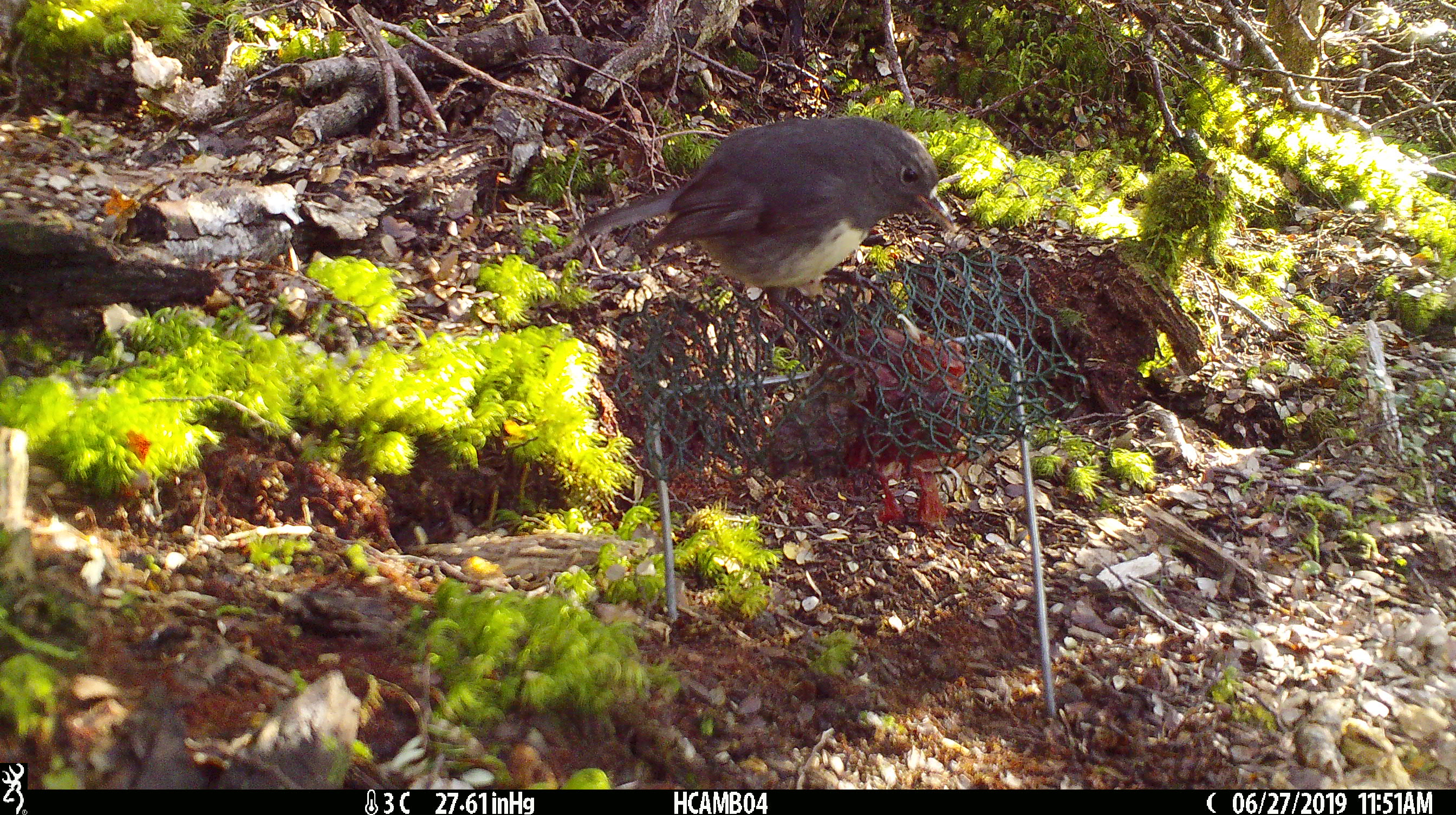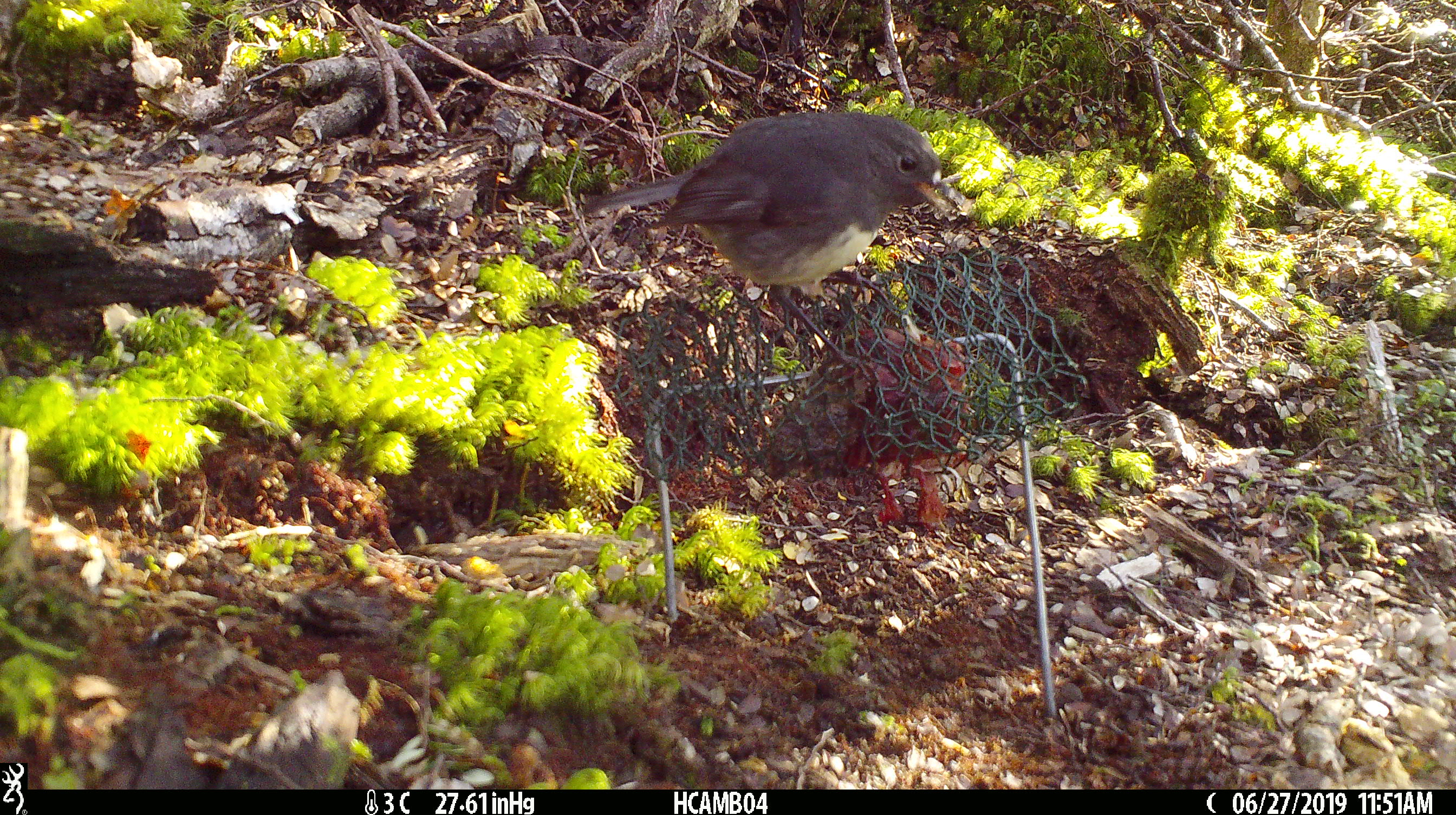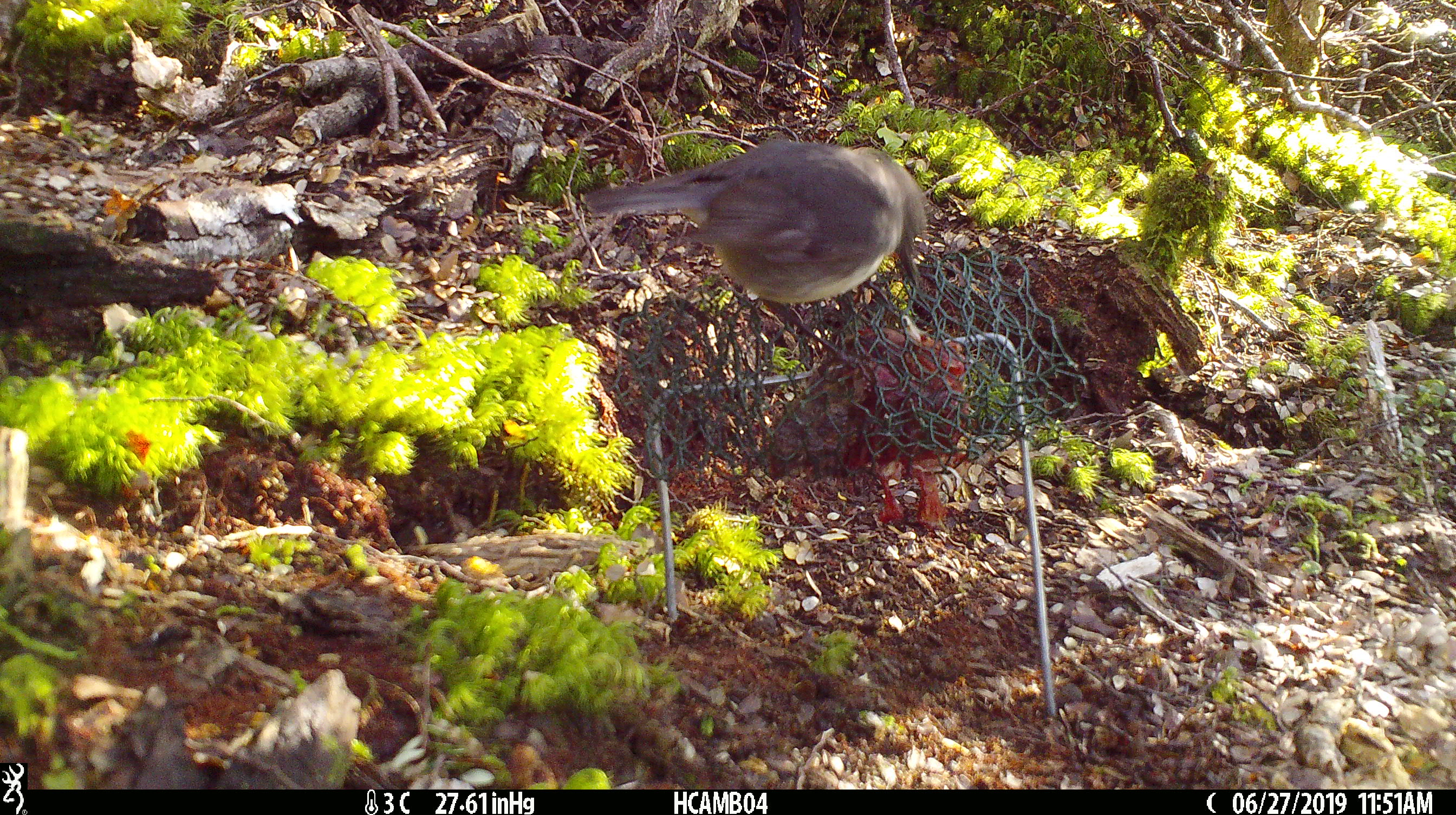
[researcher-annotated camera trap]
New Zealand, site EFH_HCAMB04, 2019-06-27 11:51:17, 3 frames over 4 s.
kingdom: Animalia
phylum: Chordata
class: Aves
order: Passeriformes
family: Petroicidae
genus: Petroica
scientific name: Petroica australis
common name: new zealand robin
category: robin